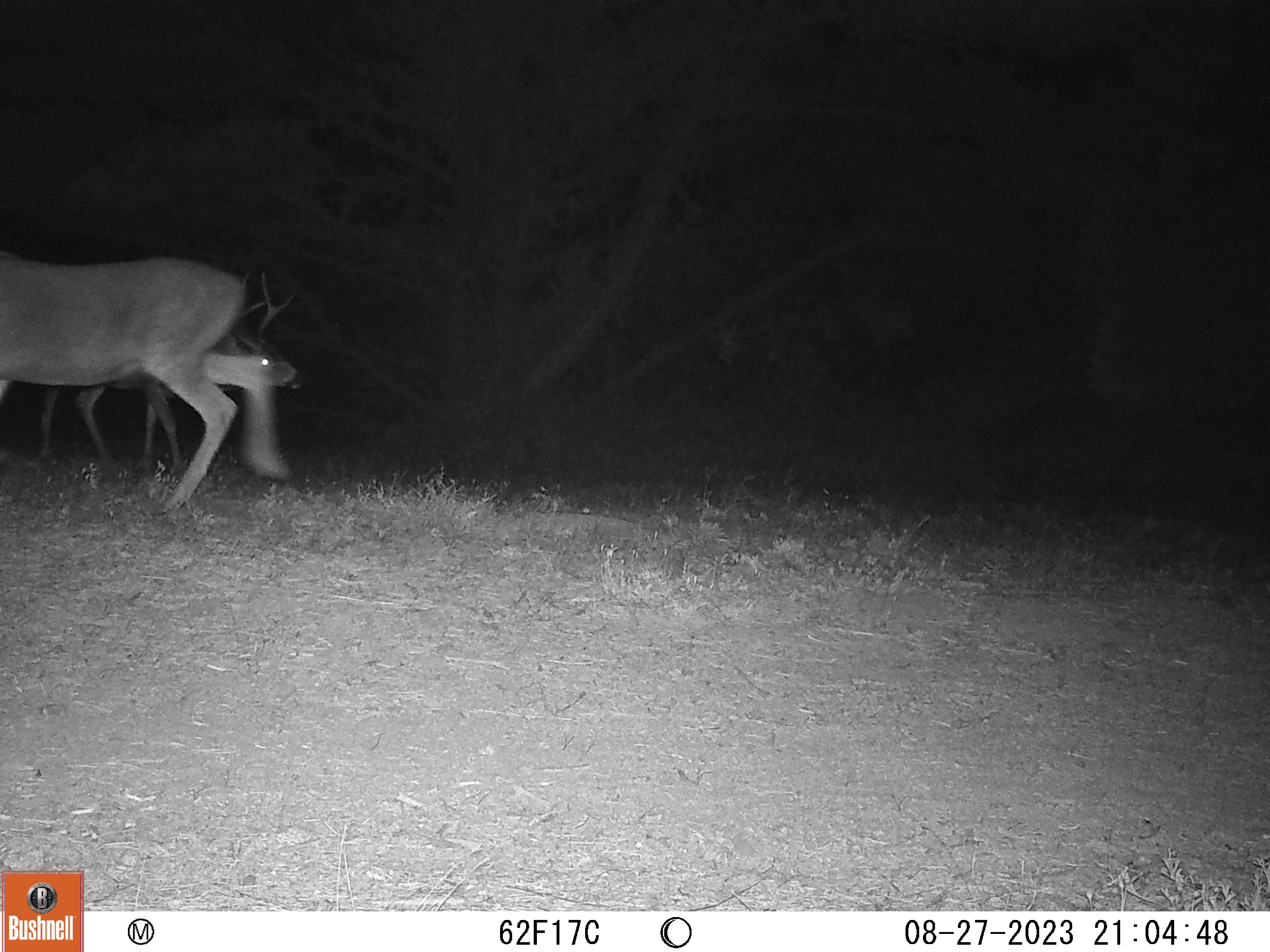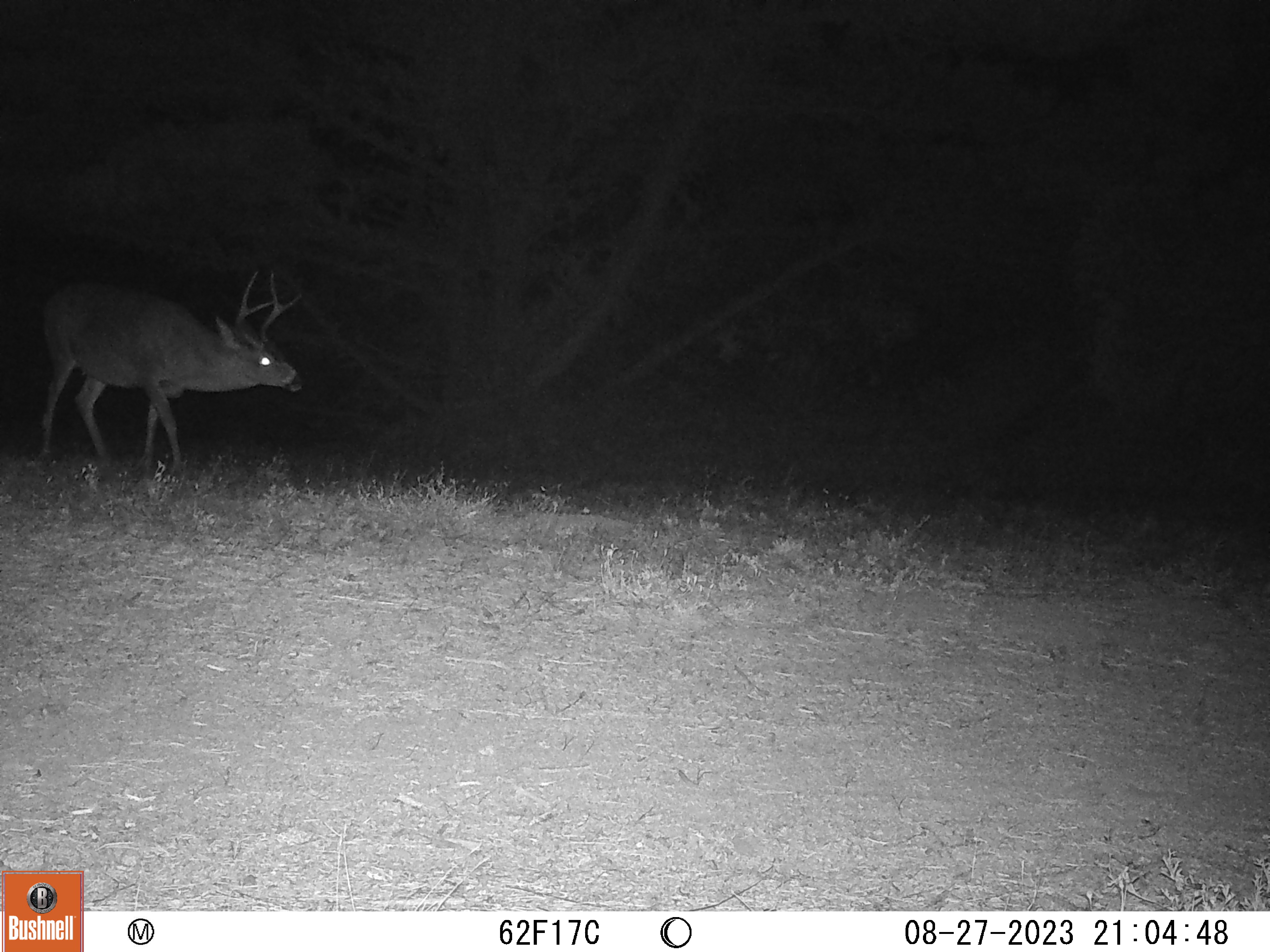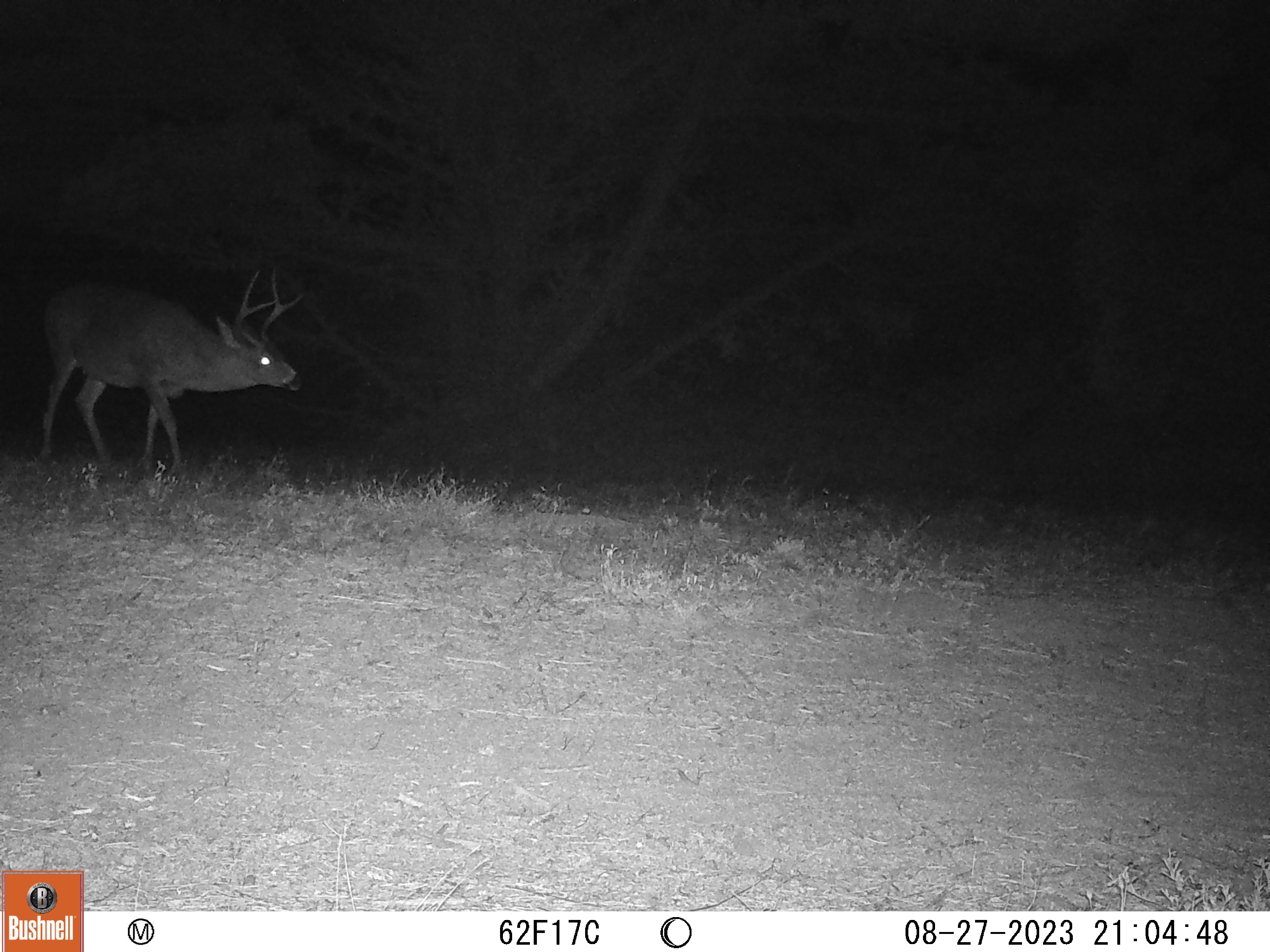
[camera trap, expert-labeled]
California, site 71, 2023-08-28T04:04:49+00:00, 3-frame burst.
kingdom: Animalia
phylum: Chordata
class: Mammalia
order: Artiodactyla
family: Cervidae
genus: Odocoileus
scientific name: Odocoileus hemionus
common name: mule deer